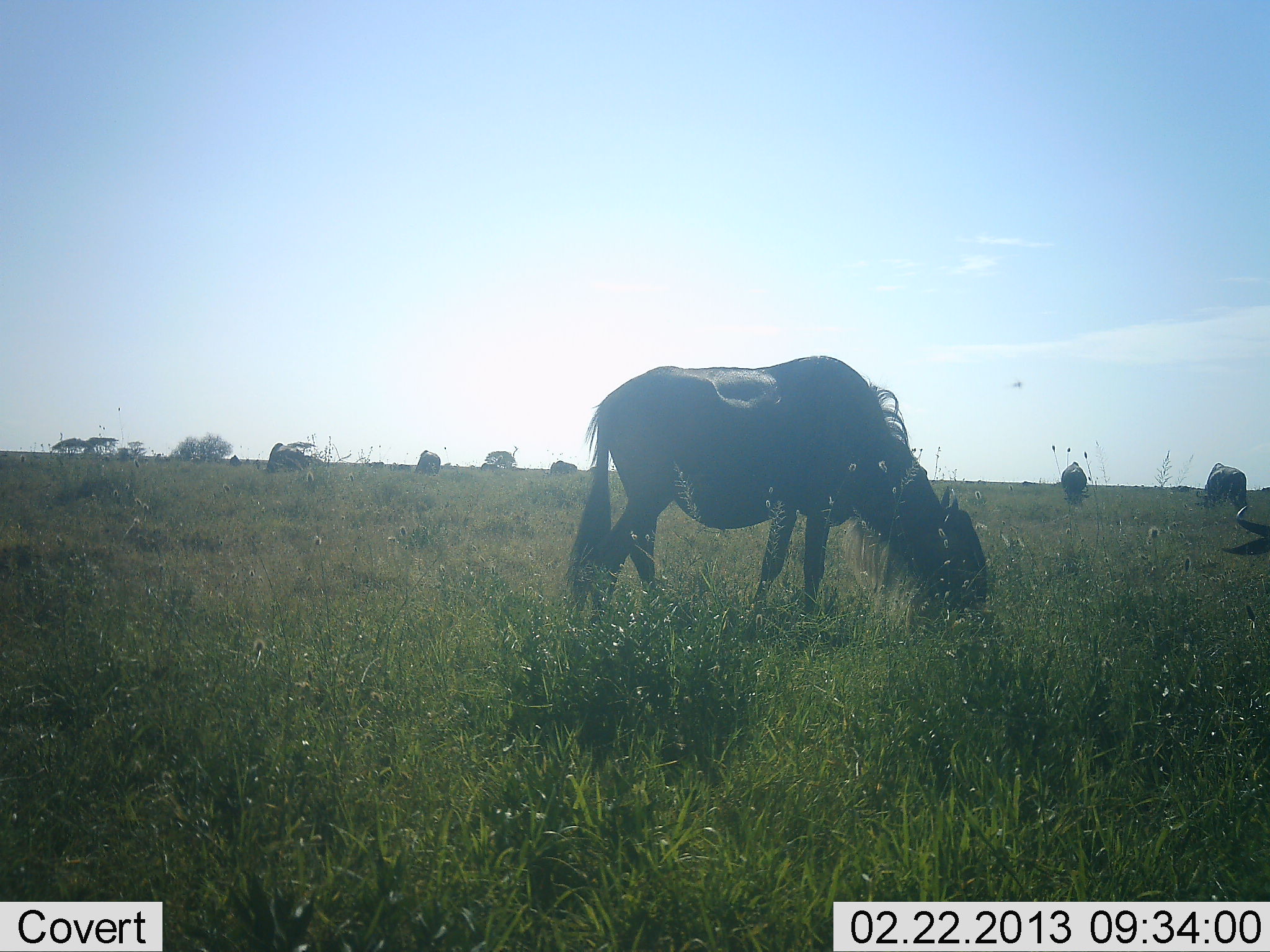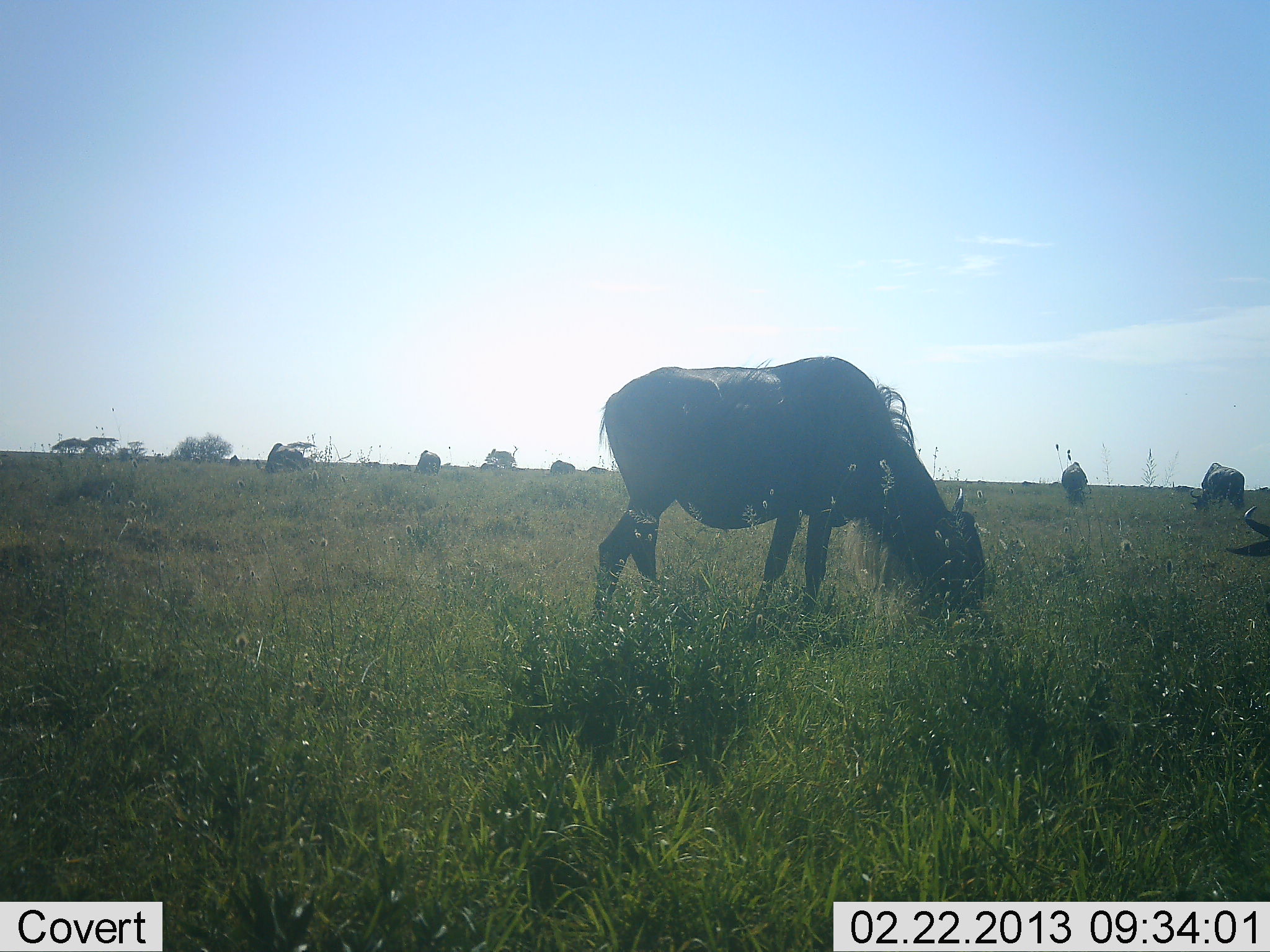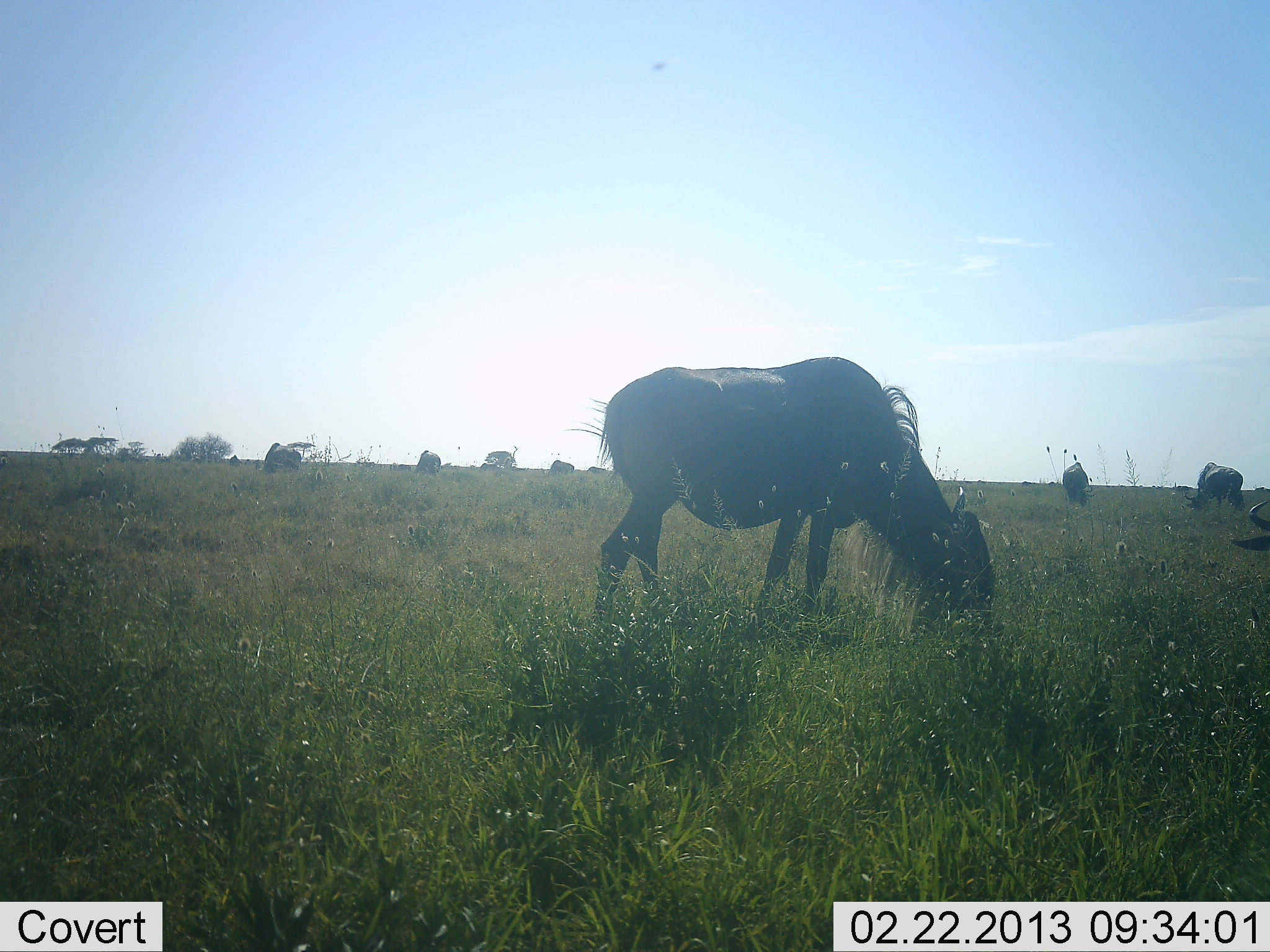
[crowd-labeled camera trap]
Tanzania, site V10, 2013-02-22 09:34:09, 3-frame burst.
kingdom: Animalia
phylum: Chordata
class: Mammalia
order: Artiodactyla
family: Bovidae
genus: Connochaetes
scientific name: Connochaetes taurinus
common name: blue wildebeest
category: wildebeest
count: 8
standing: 26%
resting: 3%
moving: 15%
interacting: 0%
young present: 0%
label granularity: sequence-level